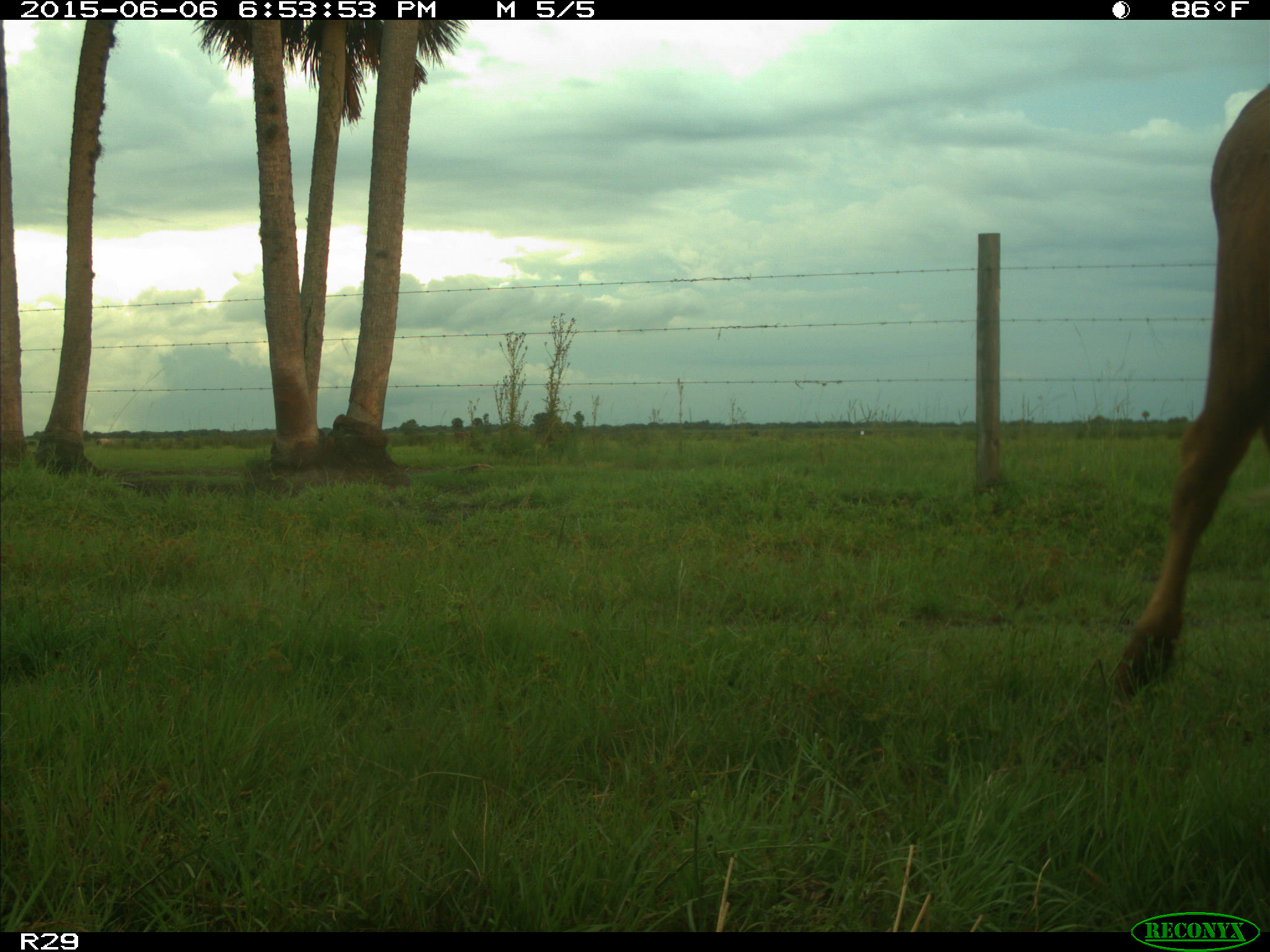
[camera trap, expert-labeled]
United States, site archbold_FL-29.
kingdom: Animalia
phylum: Chordata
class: Mammalia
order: Artiodactyla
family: Bovidae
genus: Bos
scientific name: Bos taurus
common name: domestic cow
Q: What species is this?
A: Bos taurus (domestic cow).